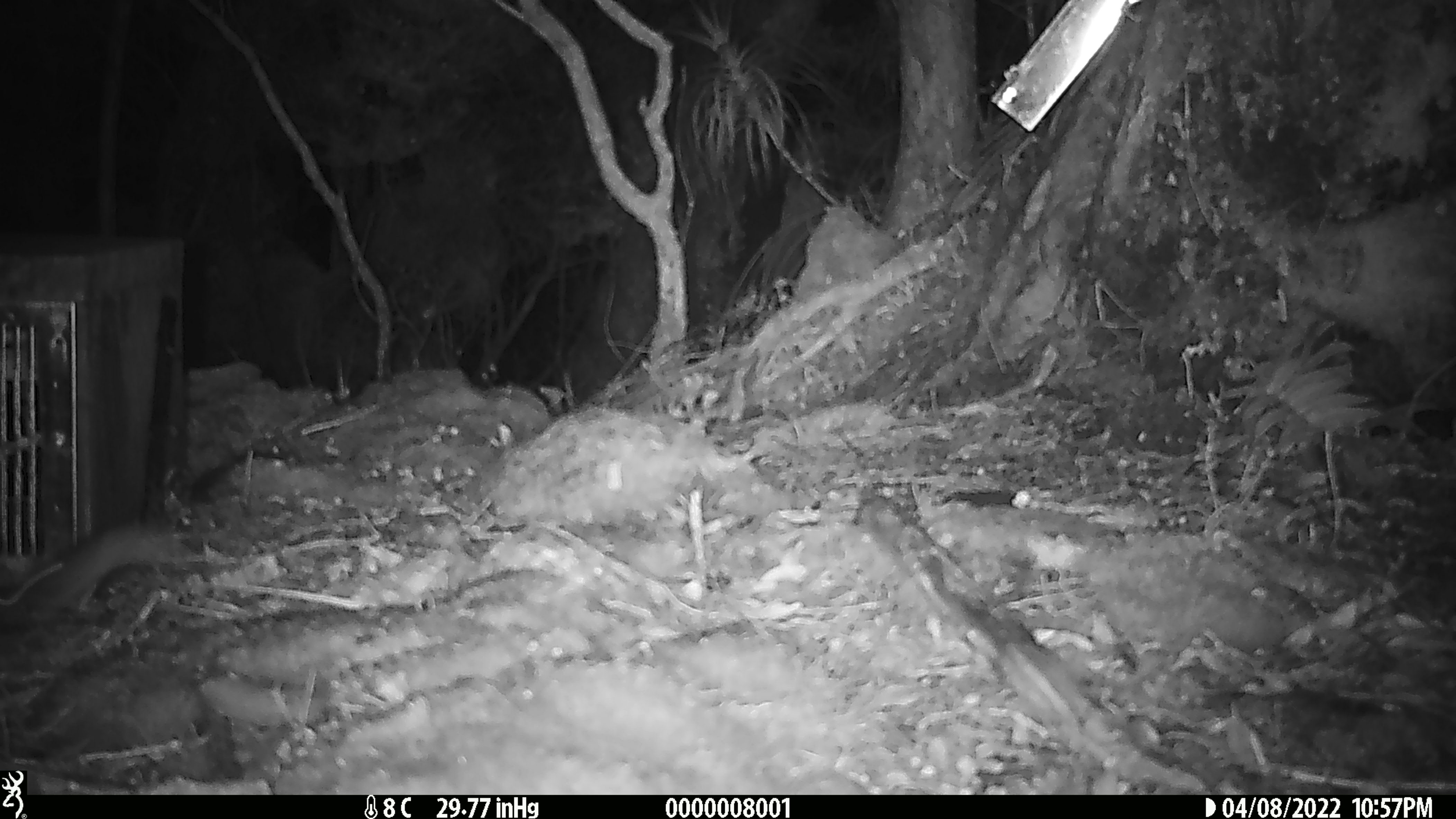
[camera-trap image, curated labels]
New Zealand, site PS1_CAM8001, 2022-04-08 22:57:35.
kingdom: Animalia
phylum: Chordata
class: Mammalia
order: Rodentia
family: Muridae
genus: Mus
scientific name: Mus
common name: mouse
Mouse (Mus).